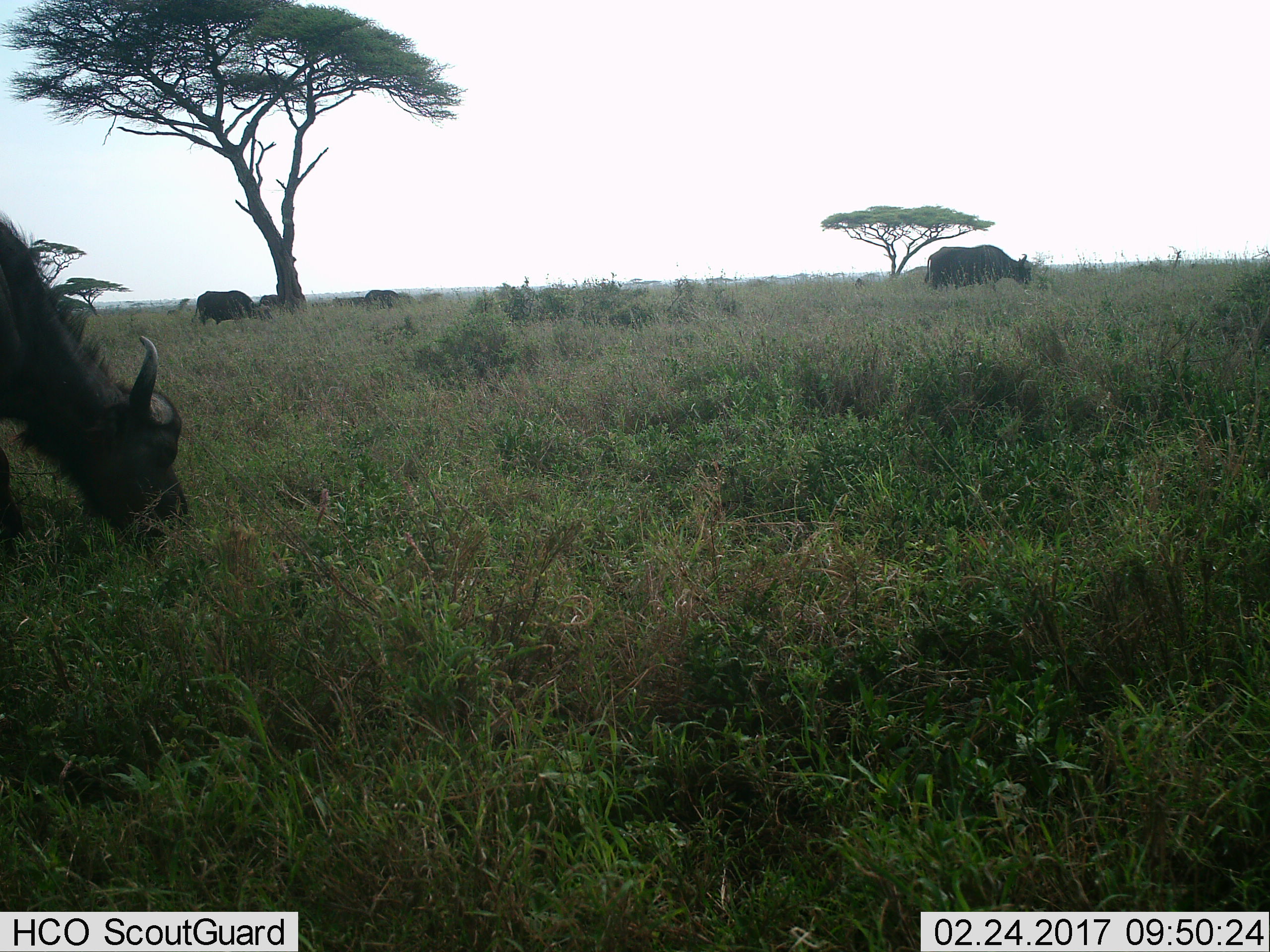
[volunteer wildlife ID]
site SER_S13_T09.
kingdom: Animalia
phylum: Chordata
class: Mammalia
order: Artiodactyla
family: Bovidae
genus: Syncerus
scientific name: Syncerus caffer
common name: african buffalo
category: buffalo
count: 5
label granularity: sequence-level